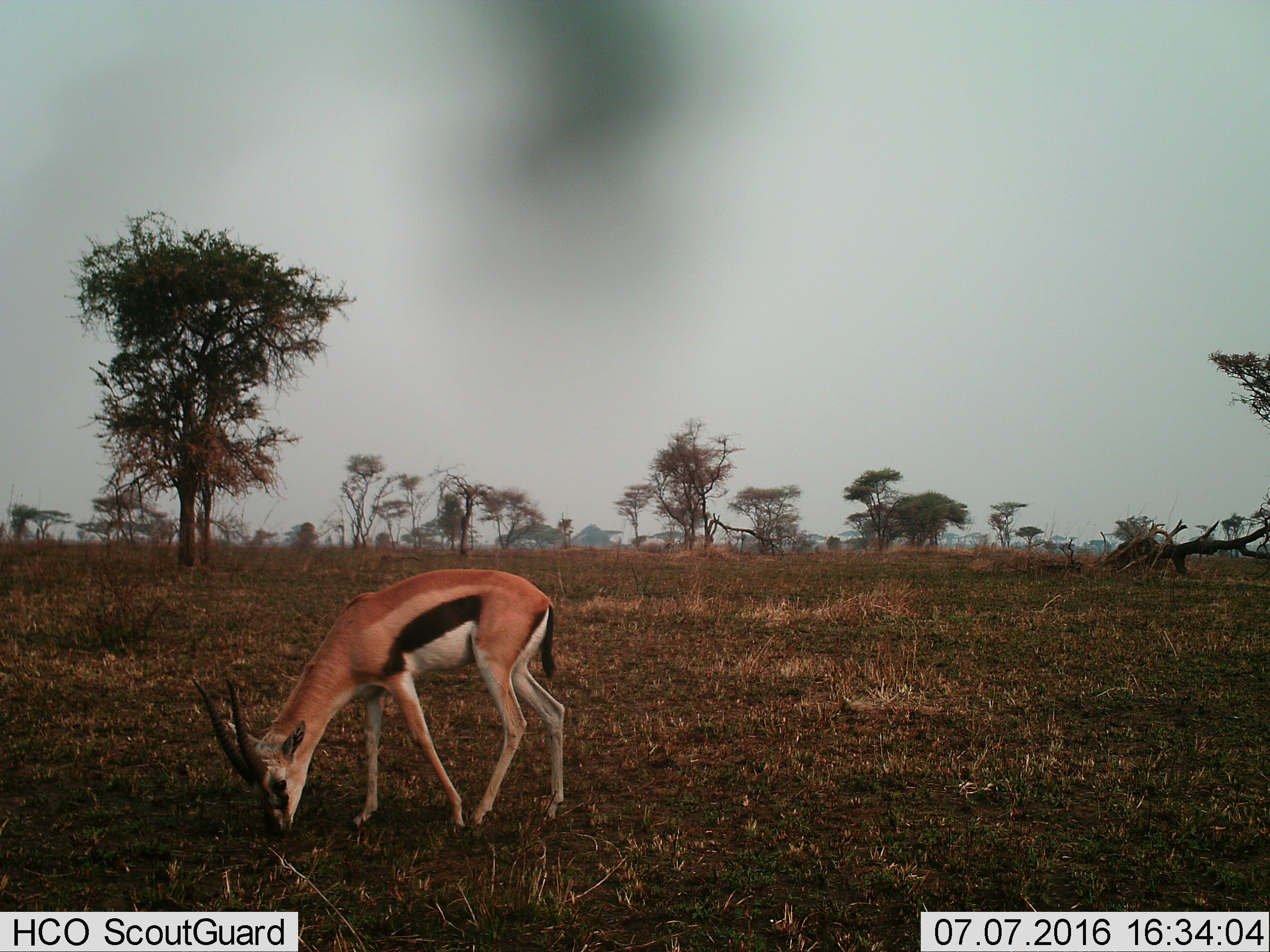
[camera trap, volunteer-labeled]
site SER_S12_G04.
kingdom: Animalia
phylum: Chordata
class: Mammalia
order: Artiodactyla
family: Bovidae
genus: Eudorcas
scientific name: Eudorcas thomsonii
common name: thomson's gazelle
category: gazellethomsons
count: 1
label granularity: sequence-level